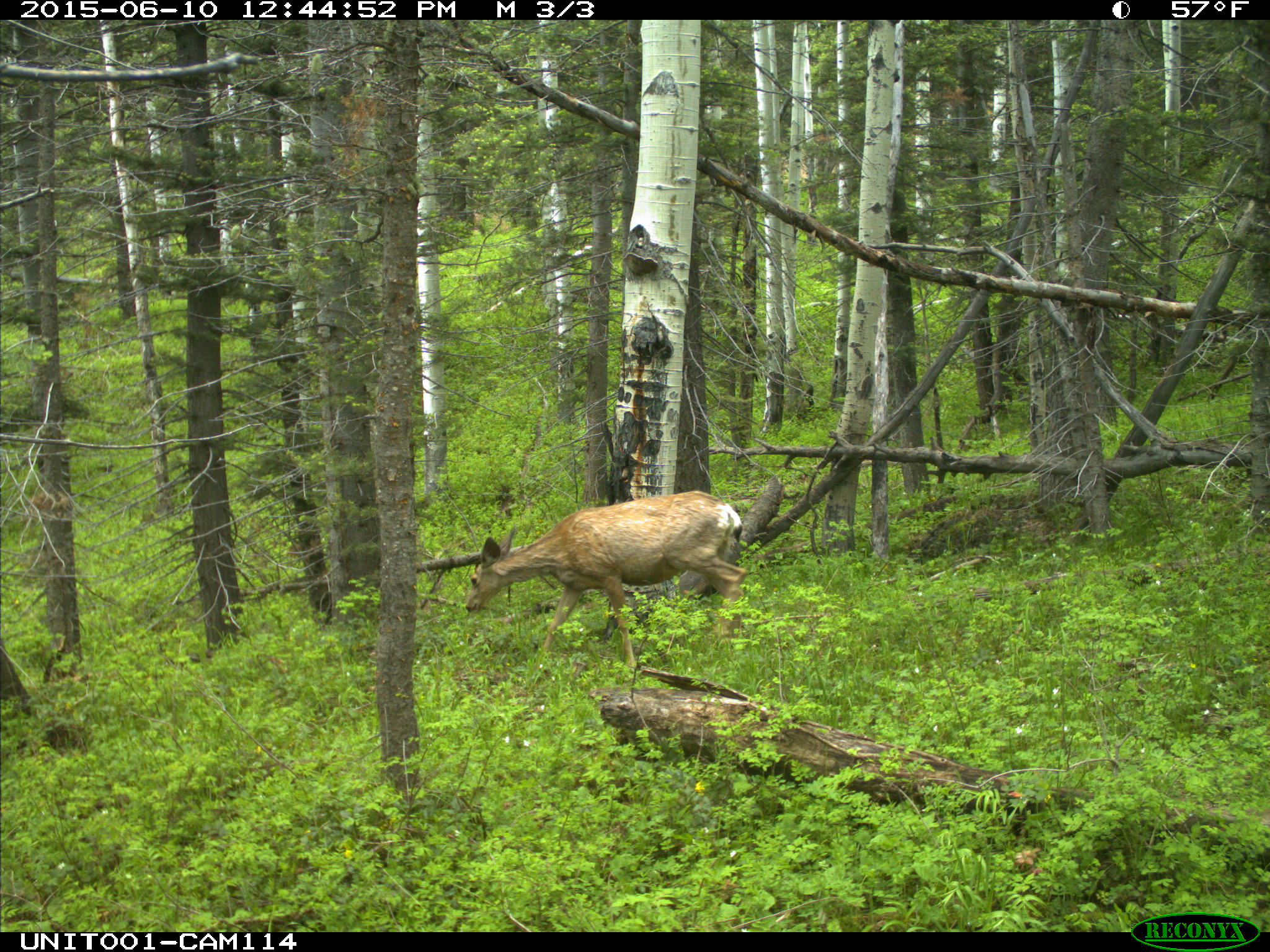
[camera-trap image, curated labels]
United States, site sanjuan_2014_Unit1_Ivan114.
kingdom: Animalia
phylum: Chordata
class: Mammalia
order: Artiodactyla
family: Cervidae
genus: Odocoileus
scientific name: Odocoileus hemionus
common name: mule deer